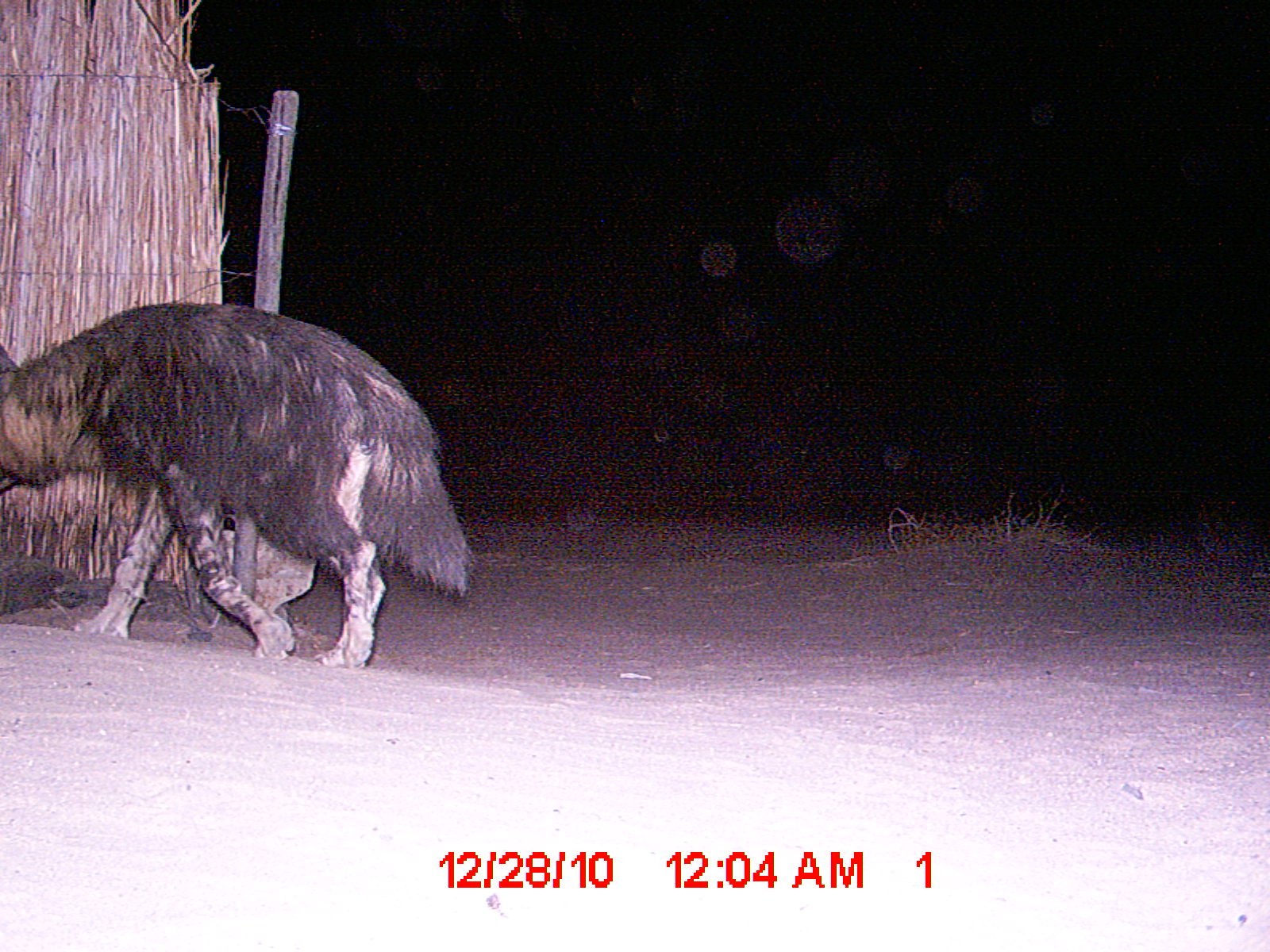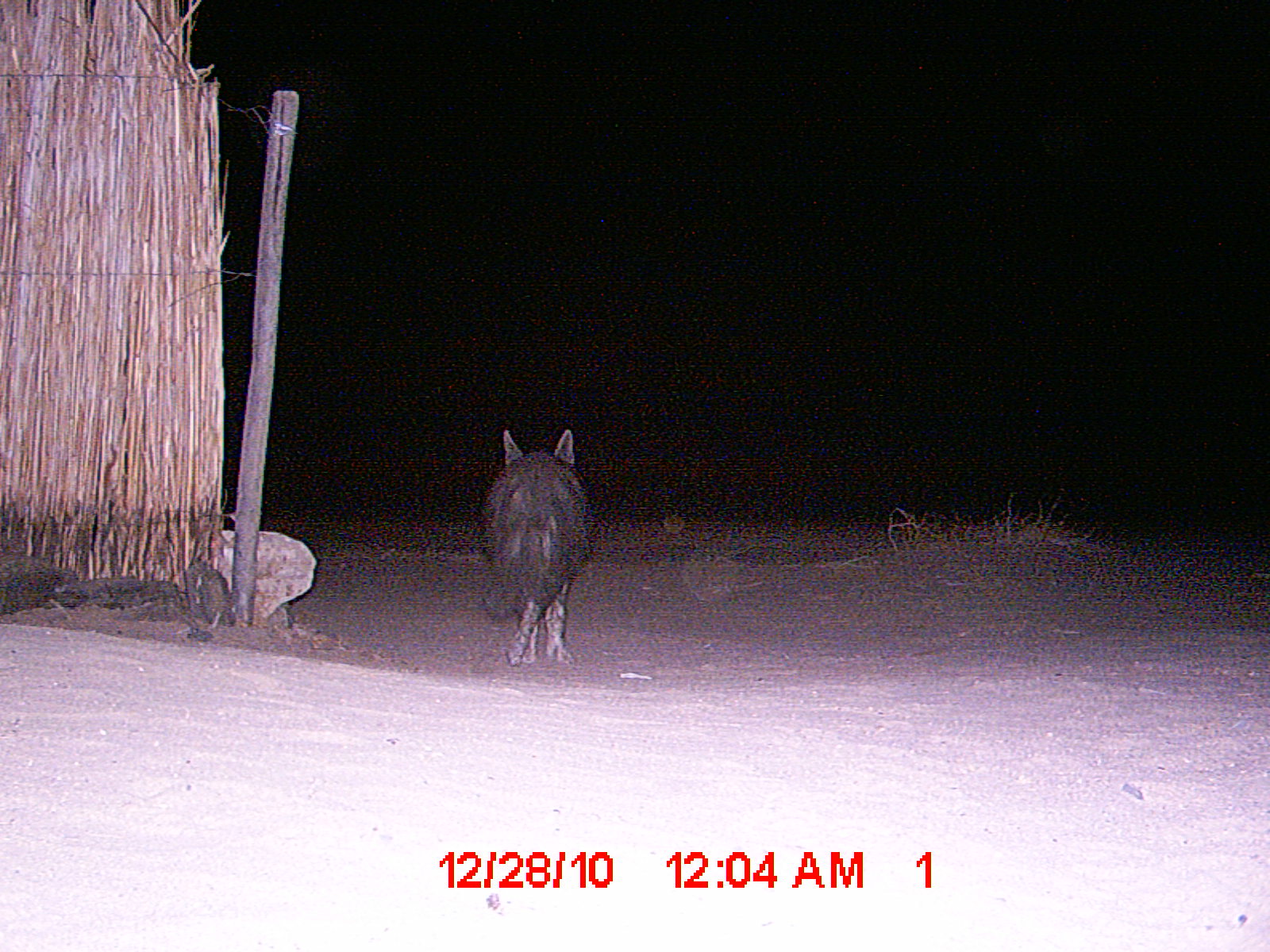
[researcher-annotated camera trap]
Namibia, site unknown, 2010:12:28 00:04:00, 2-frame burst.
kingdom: Animalia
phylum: Chordata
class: Mammalia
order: Carnivora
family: Hyaenidae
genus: Parahyaena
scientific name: Parahyaena brunnea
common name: brown hyena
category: hyaena brunnea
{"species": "hyaena brunnea (brown hyena) (Parahyaena brunnea)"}